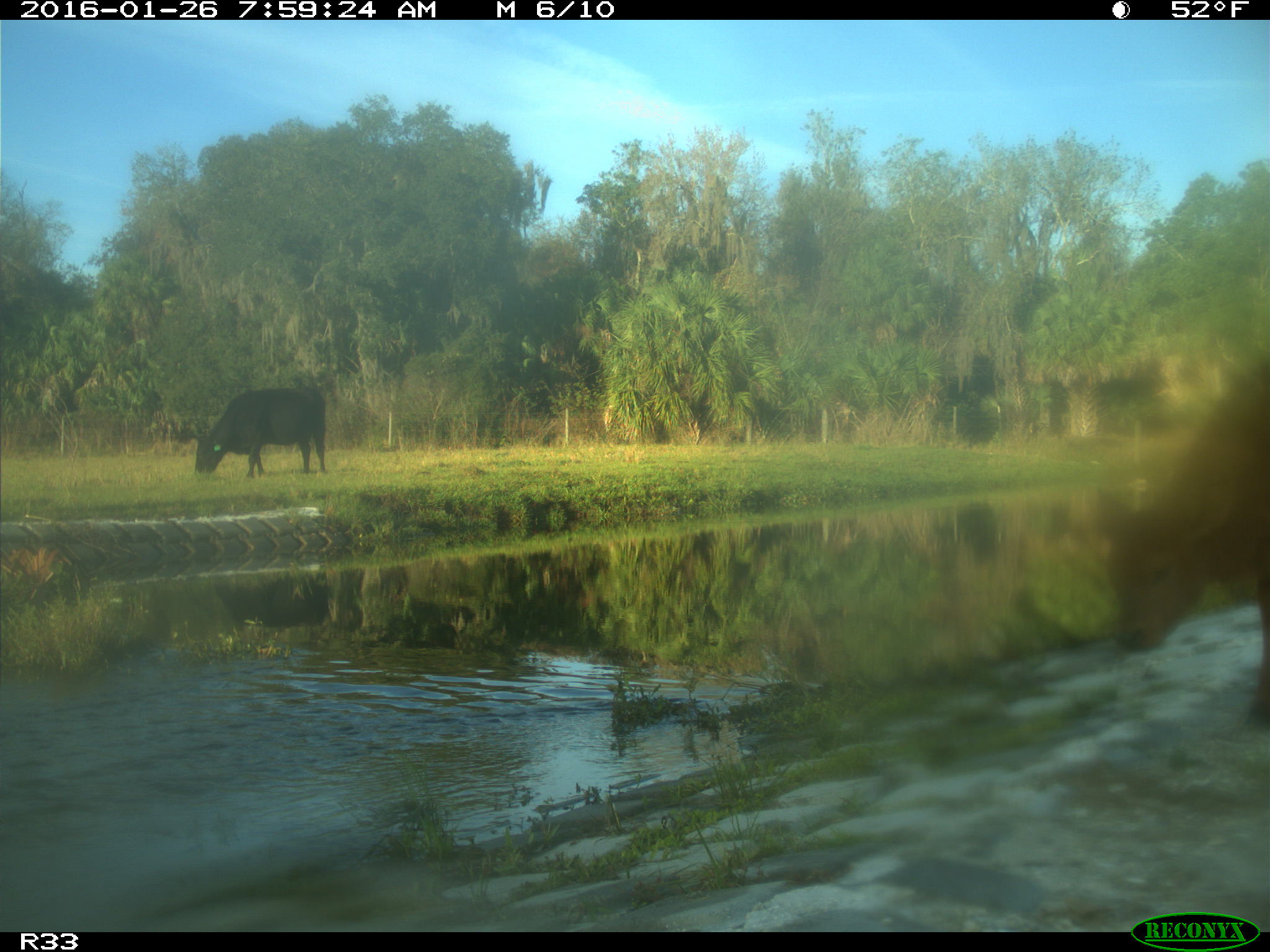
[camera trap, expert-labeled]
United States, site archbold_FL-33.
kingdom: Animalia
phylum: Chordata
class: Mammalia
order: Artiodactyla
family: Bovidae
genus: Bos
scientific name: Bos taurus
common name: domestic cow